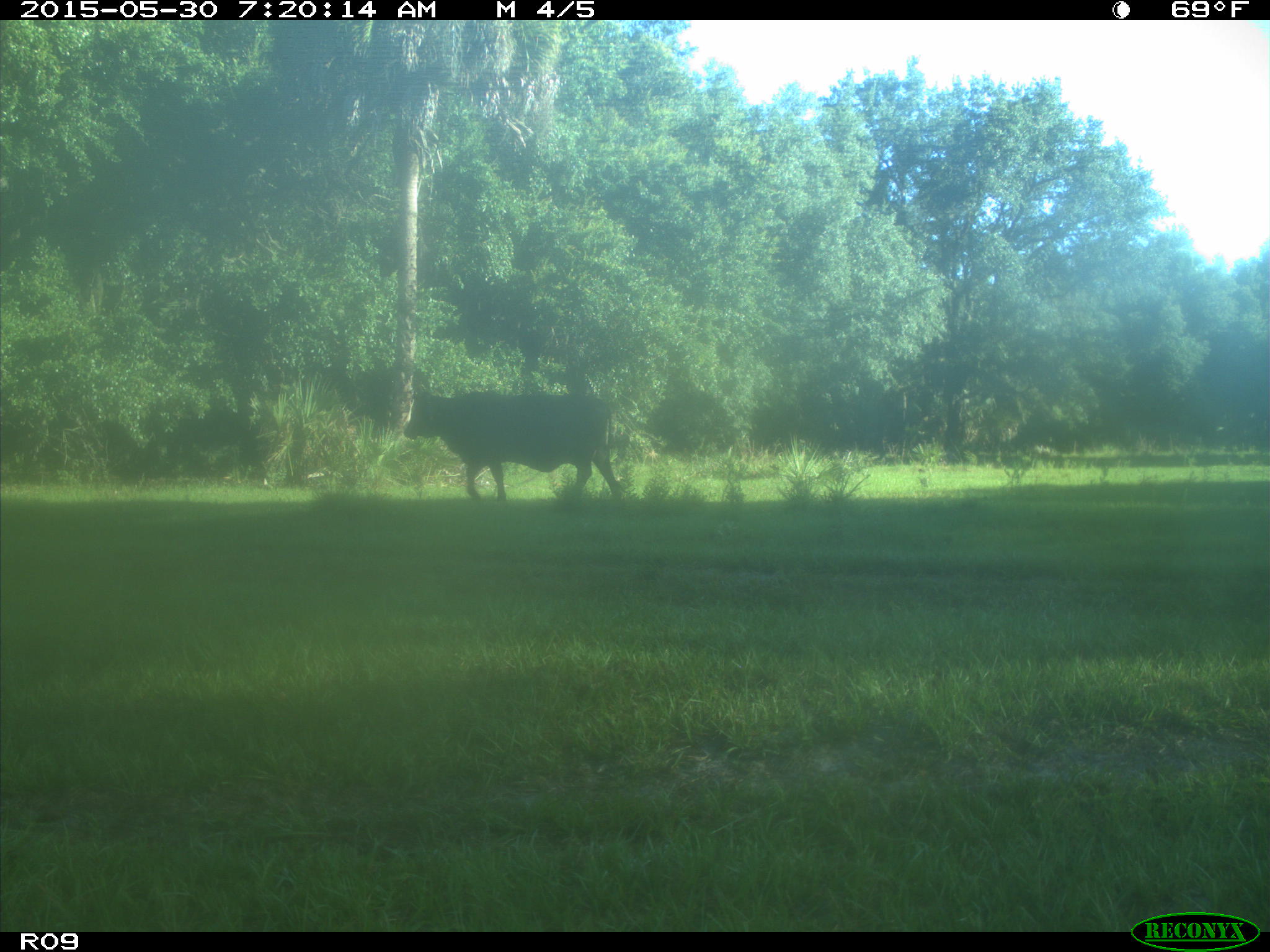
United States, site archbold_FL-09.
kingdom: Animalia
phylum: Chordata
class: Mammalia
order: Artiodactyla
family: Bovidae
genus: Bos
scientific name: Bos taurus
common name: domestic cow